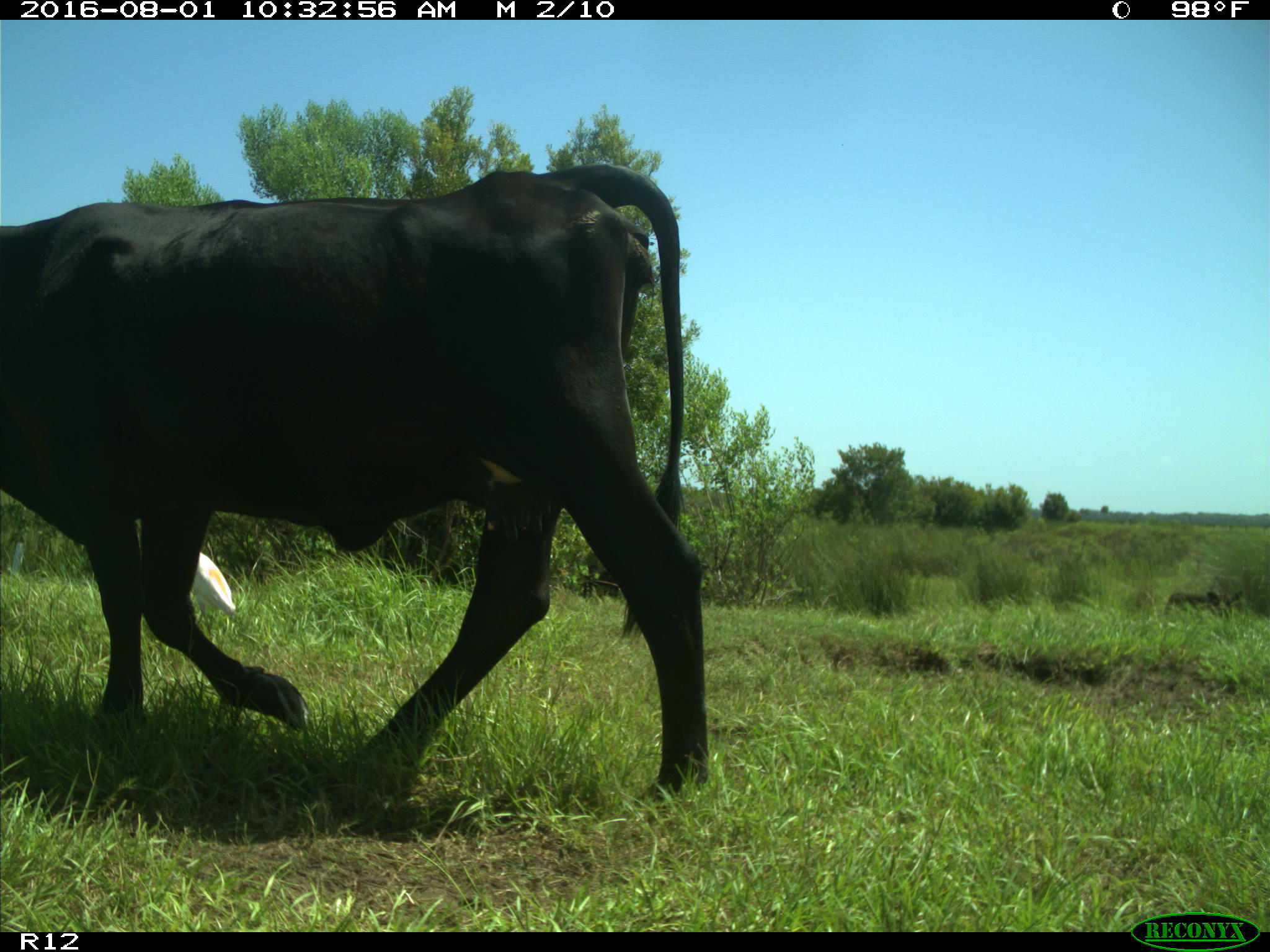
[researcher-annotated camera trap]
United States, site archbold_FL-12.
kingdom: Animalia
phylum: Chordata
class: Mammalia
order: Artiodactyla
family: Bovidae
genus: Bos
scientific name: Bos taurus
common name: domestic cow